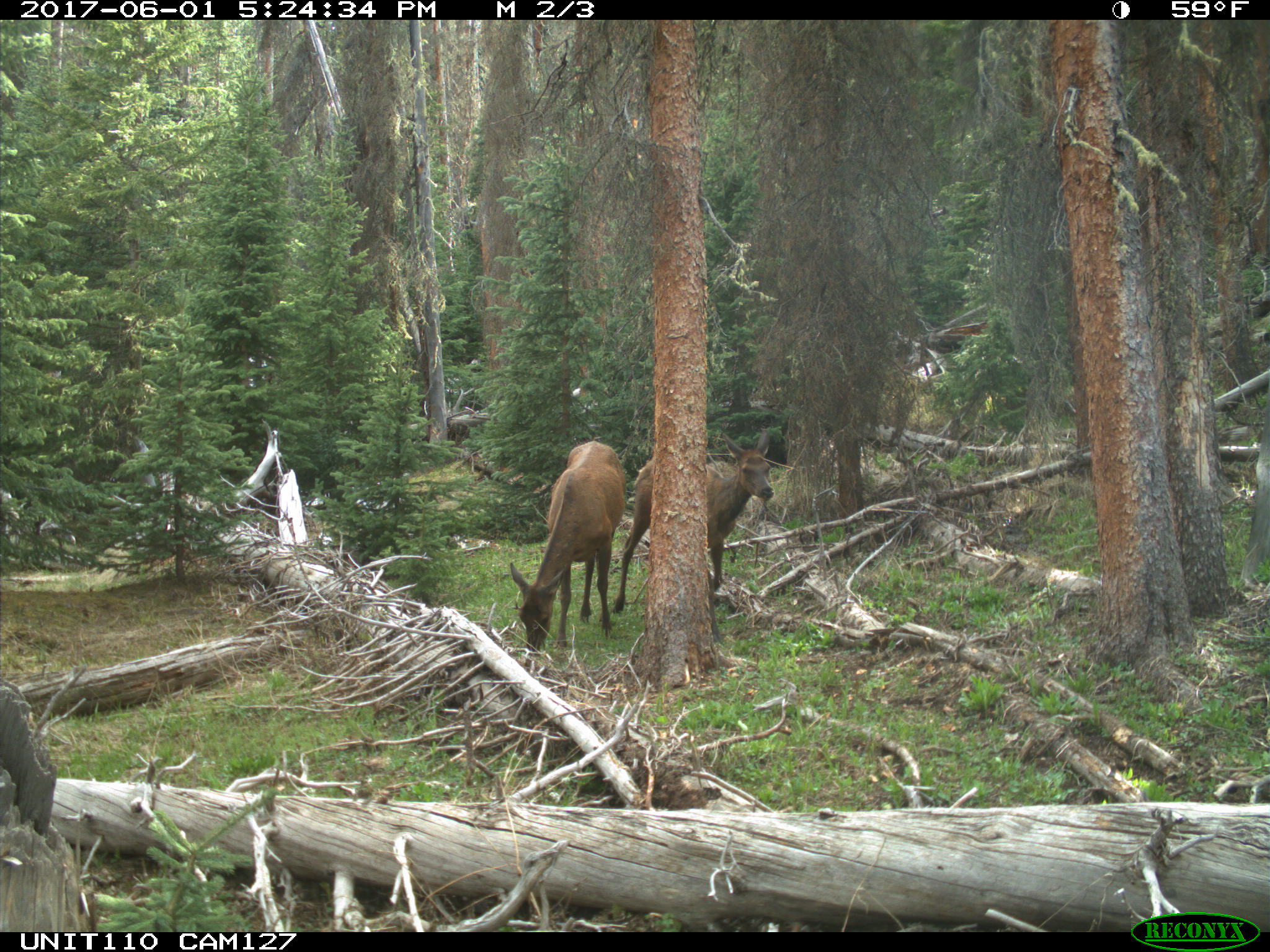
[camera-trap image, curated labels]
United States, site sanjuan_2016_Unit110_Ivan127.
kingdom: Animalia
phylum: Chordata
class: Mammalia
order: Artiodactyla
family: Cervidae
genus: Cervus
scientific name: Cervus elaphus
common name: red deer